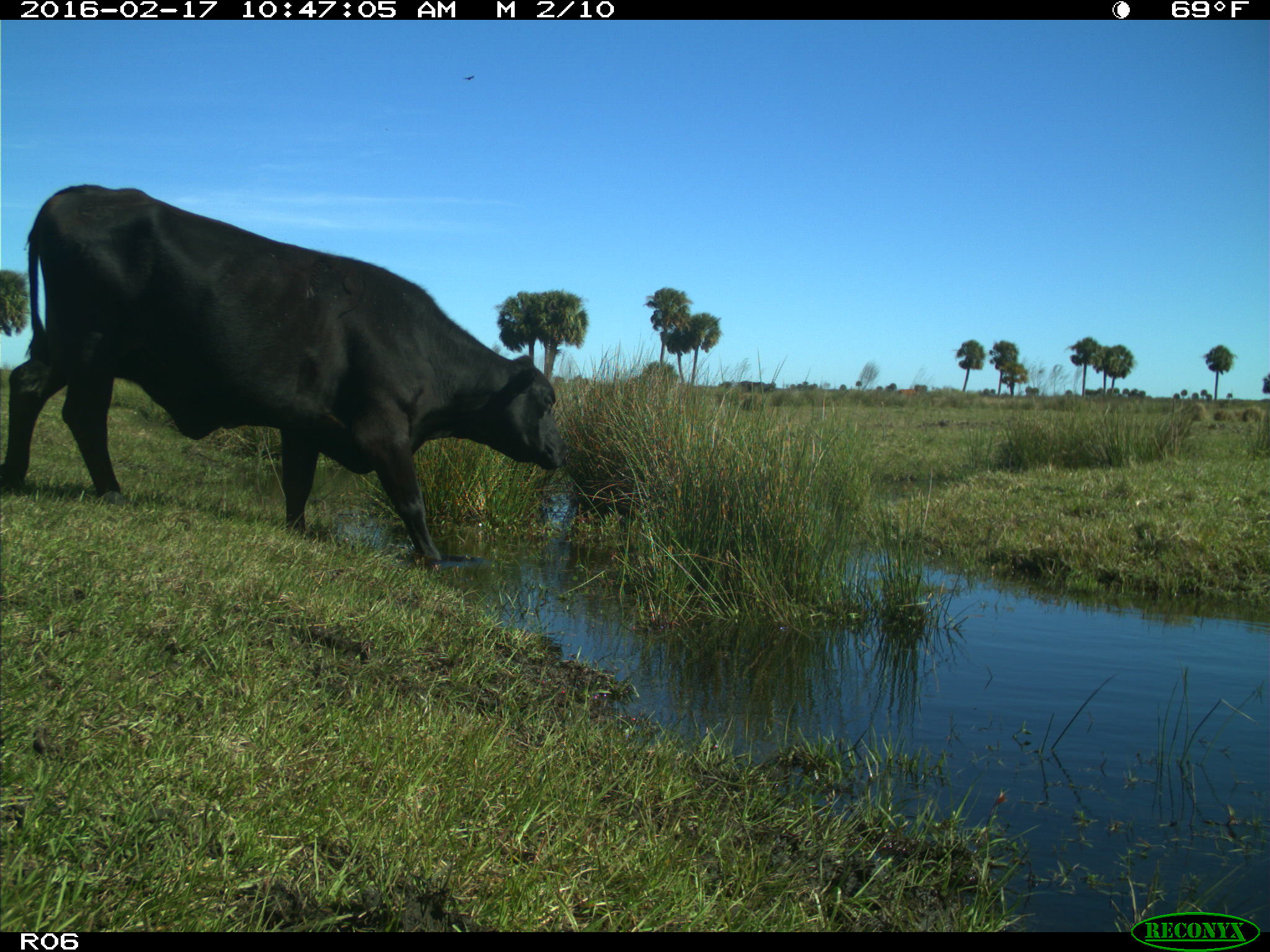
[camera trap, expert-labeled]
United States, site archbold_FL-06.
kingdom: Animalia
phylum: Chordata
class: Mammalia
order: Artiodactyla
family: Bovidae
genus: Bos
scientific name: Bos taurus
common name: domestic cow